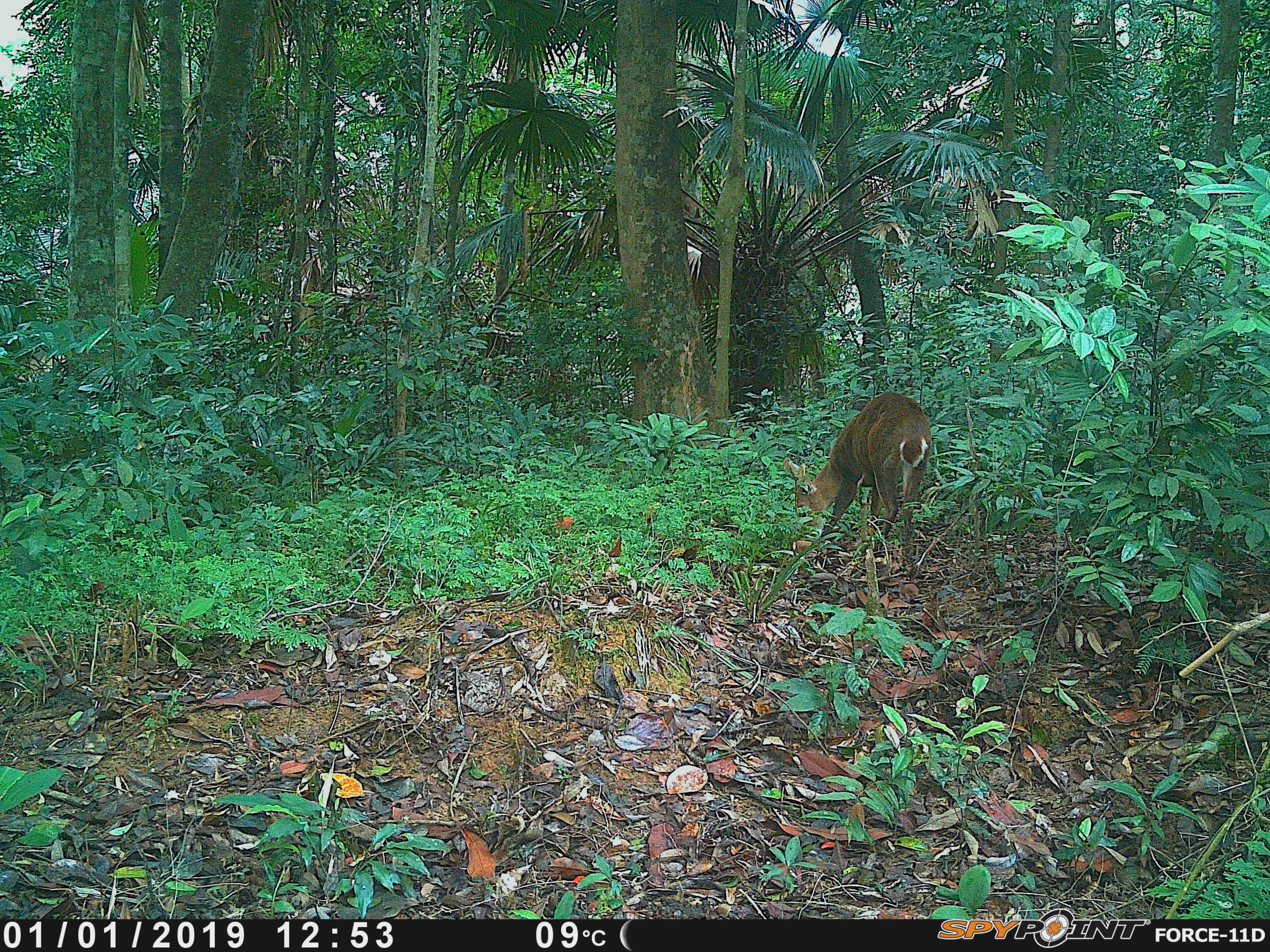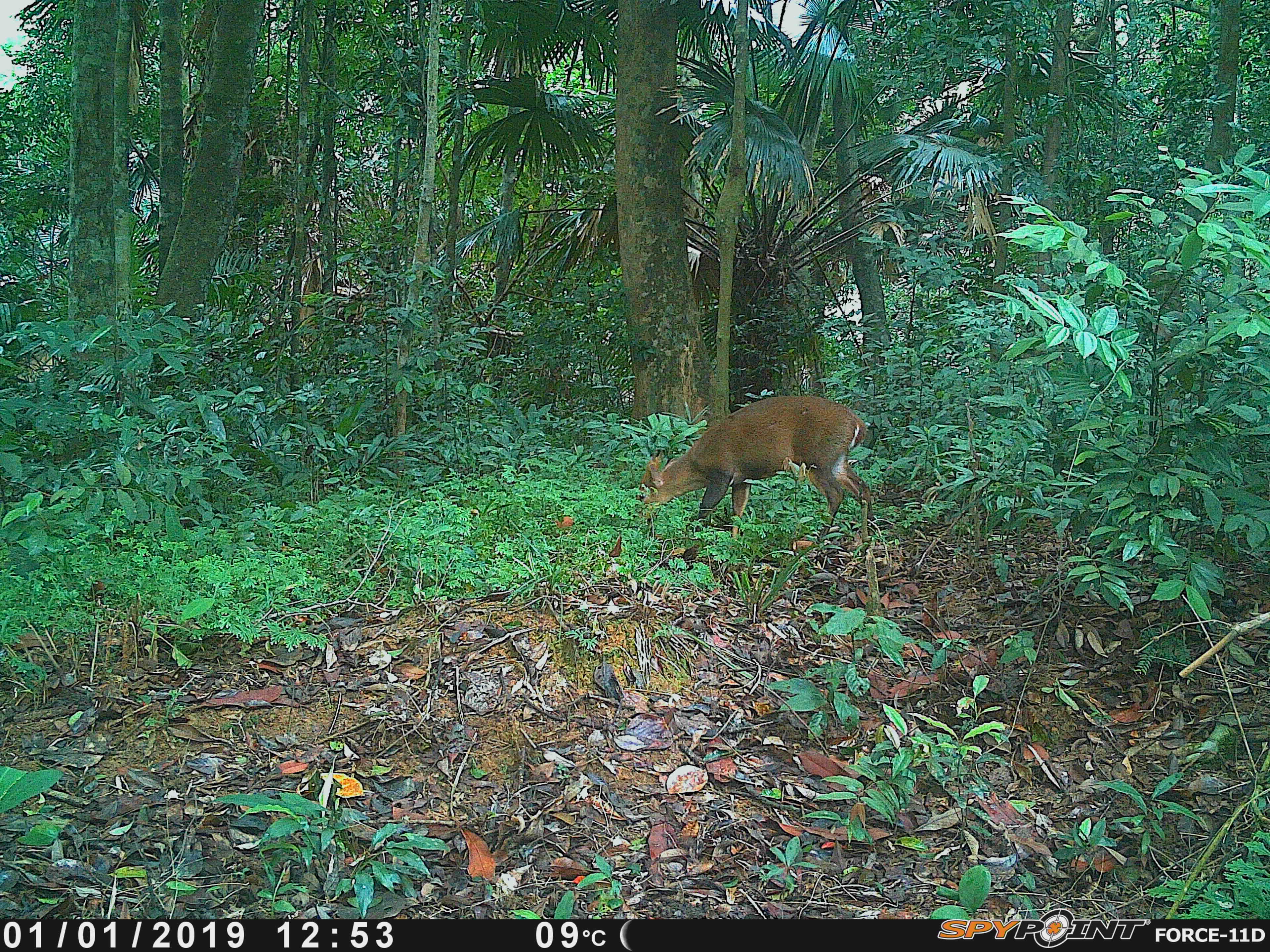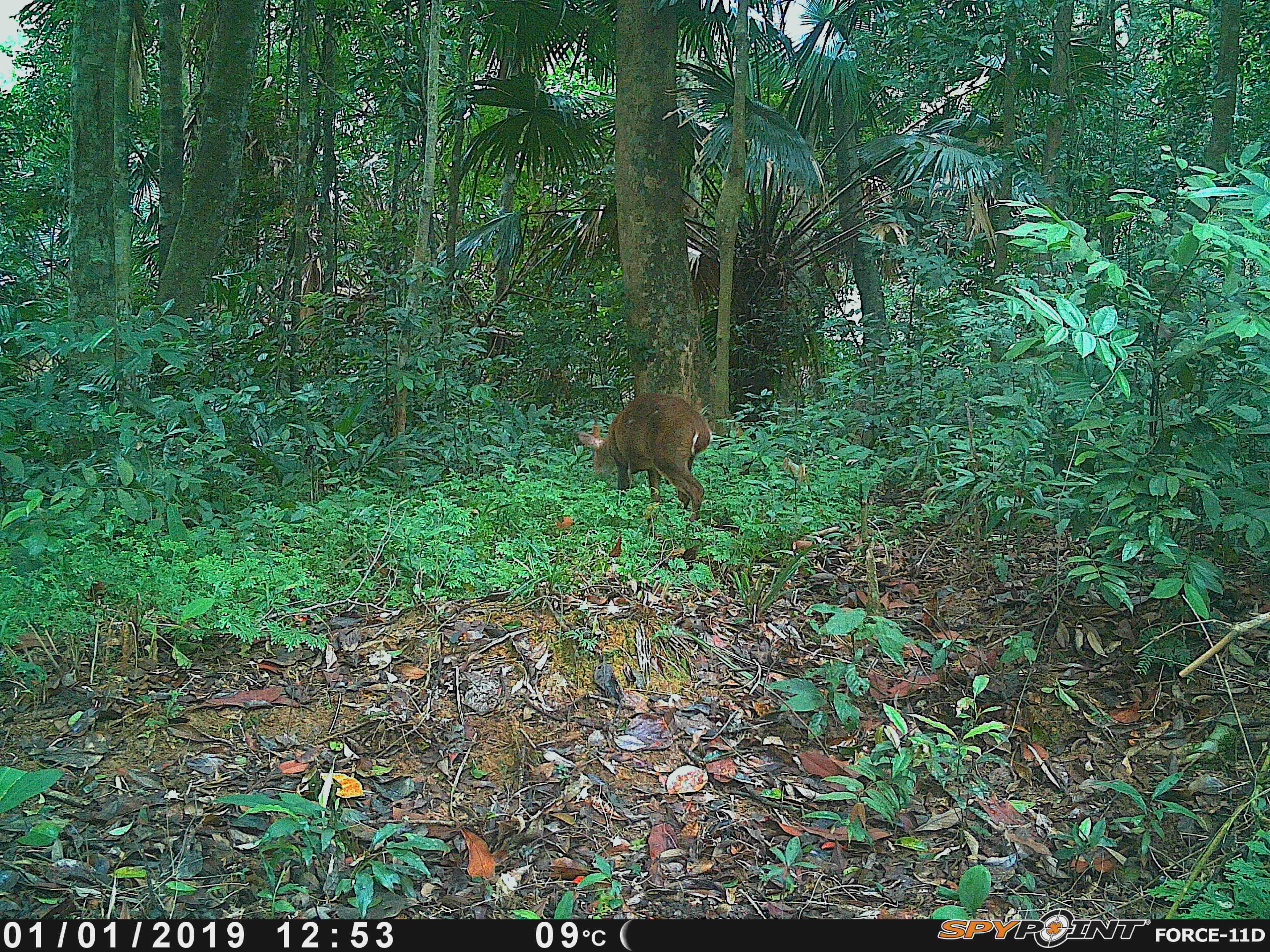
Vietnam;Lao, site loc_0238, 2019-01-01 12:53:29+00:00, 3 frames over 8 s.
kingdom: Animalia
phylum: Chordata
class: Mammalia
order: Artiodactyla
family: Cervidae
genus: Muntiacus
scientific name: Muntiacus vuquangensis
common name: large-antlered muntjac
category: large antlered muntjac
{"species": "large antlered muntjac (large-antlered muntjac) (Muntiacus vuquangensis)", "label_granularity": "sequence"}